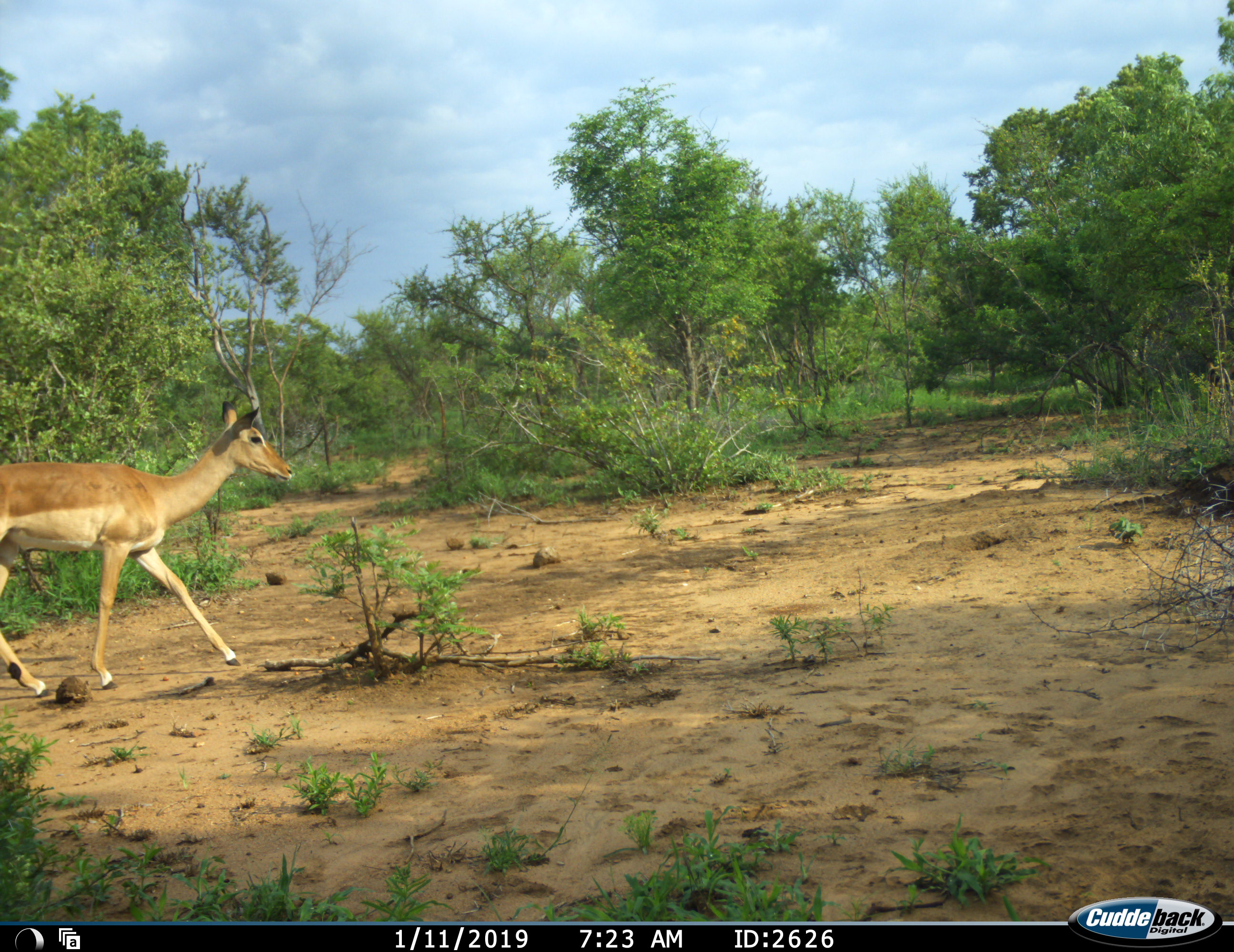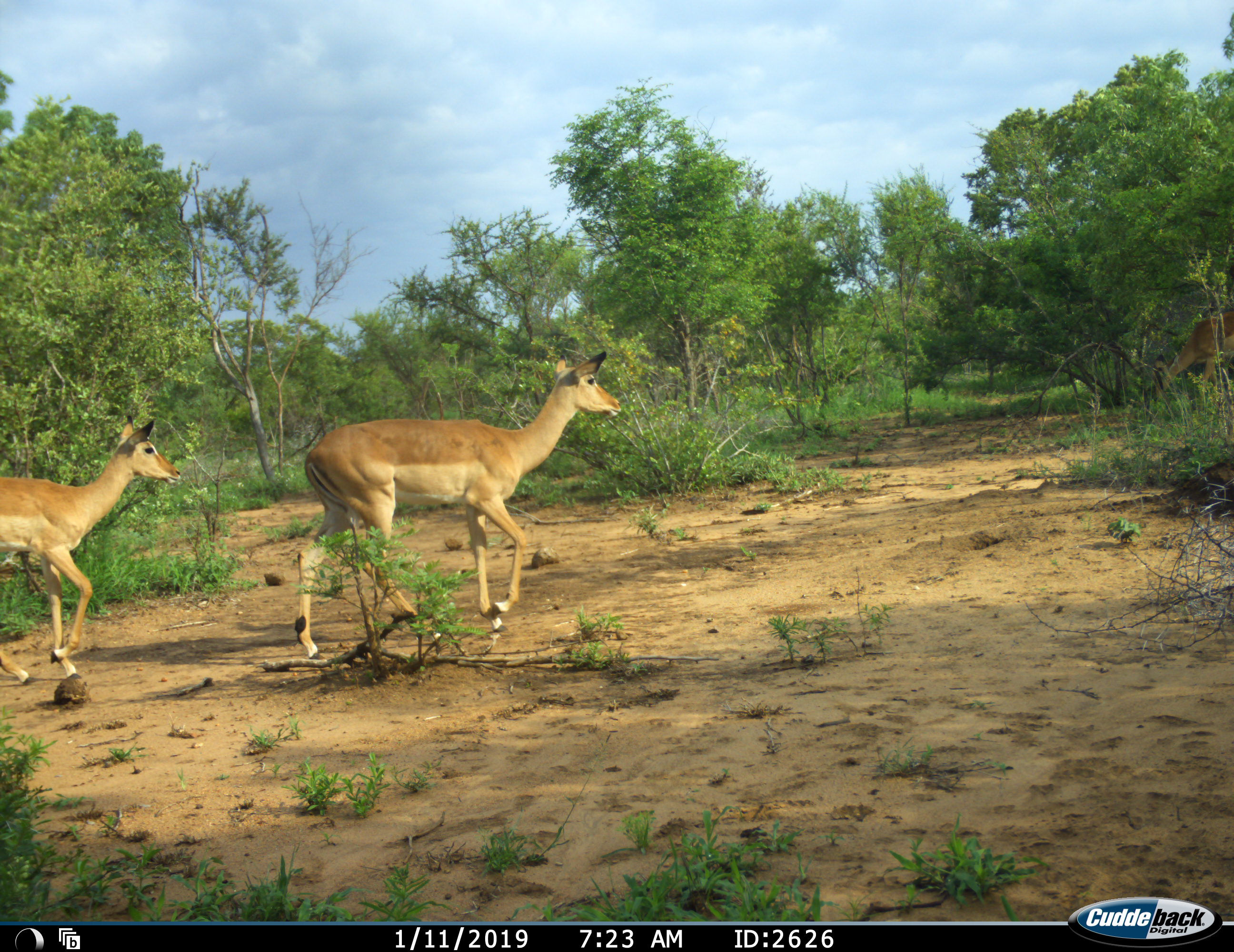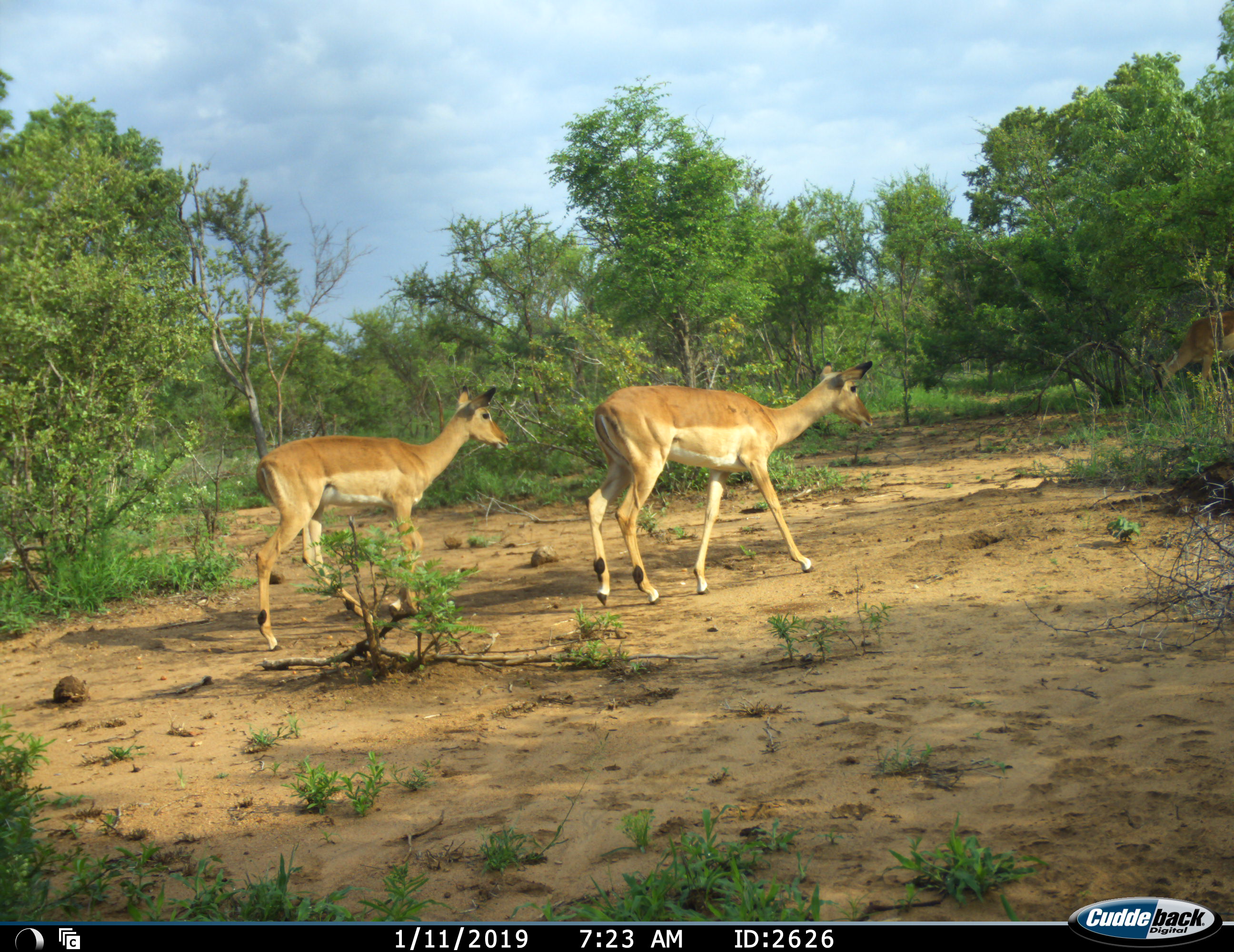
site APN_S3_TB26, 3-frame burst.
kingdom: Animalia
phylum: Chordata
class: Mammalia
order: Artiodactyla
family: Bovidae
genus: Aepyceros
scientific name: Aepyceros melampus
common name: impala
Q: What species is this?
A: Impala (Aepyceros melampus).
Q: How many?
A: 3.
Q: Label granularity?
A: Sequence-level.